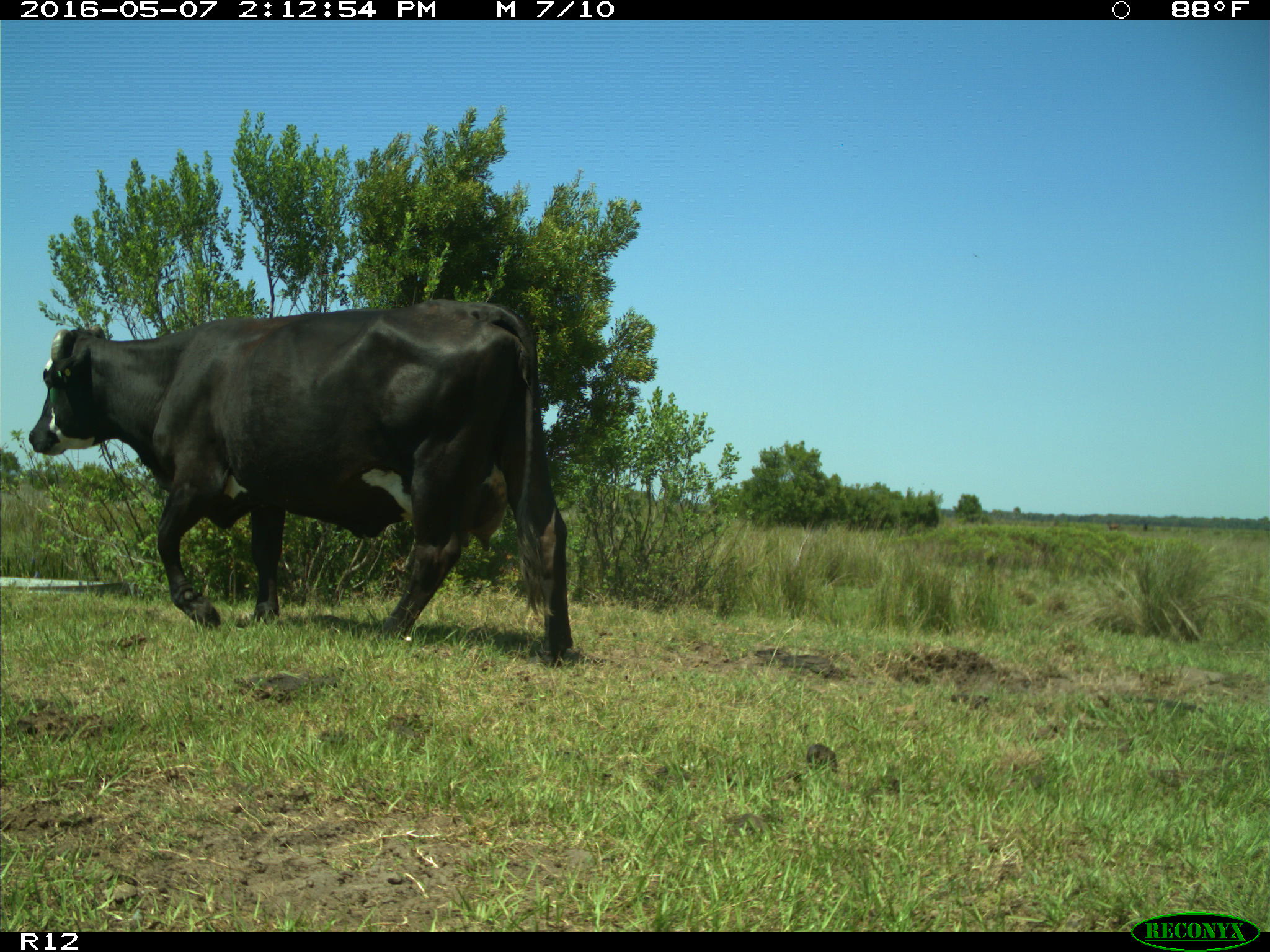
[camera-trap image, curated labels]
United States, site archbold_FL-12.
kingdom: Animalia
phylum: Chordata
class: Mammalia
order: Artiodactyla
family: Bovidae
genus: Bos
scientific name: Bos taurus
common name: domestic cow